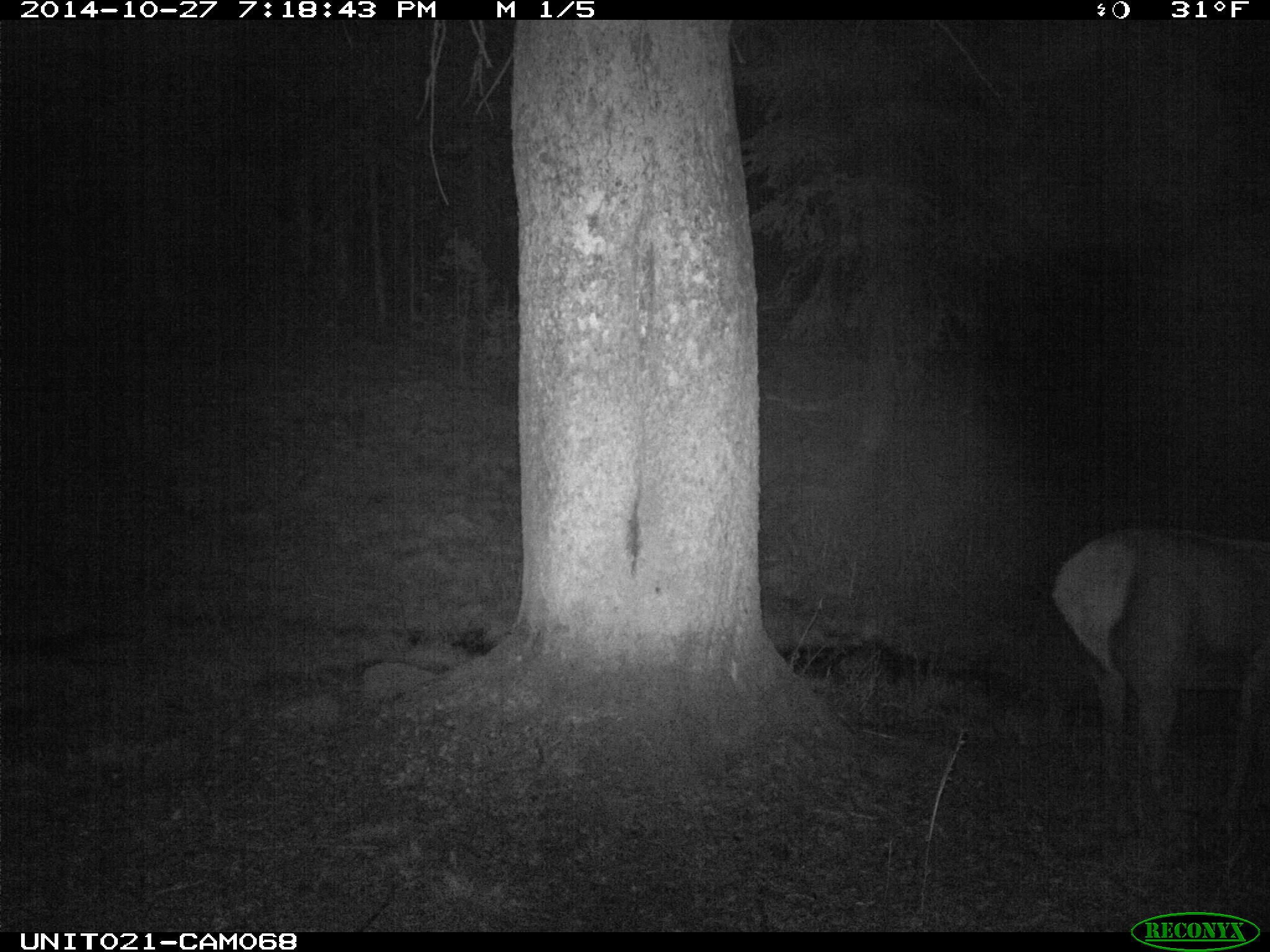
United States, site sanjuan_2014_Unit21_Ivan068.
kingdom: Animalia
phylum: Chordata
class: Mammalia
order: Artiodactyla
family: Cervidae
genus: Cervus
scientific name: Cervus elaphus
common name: red deer